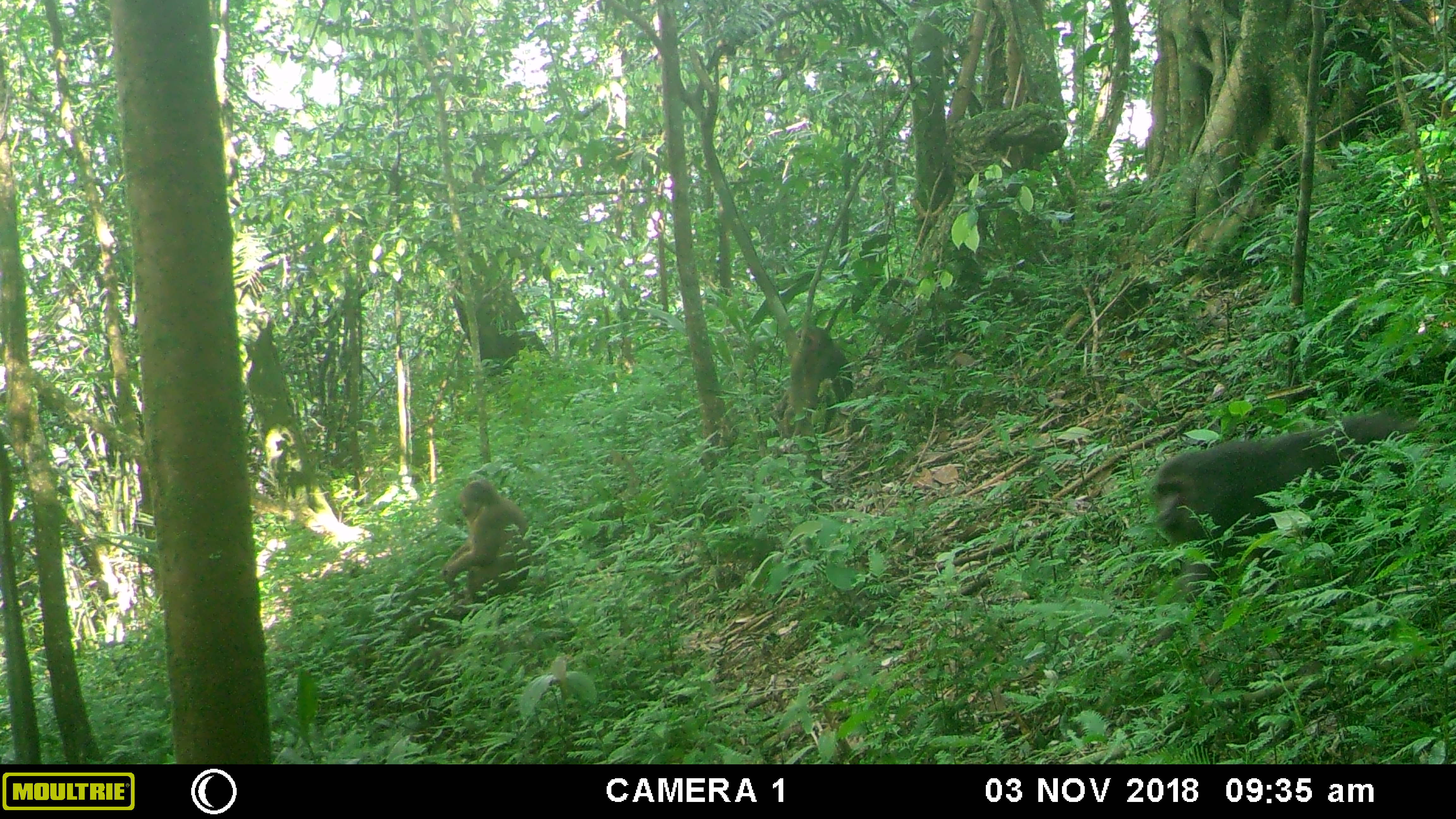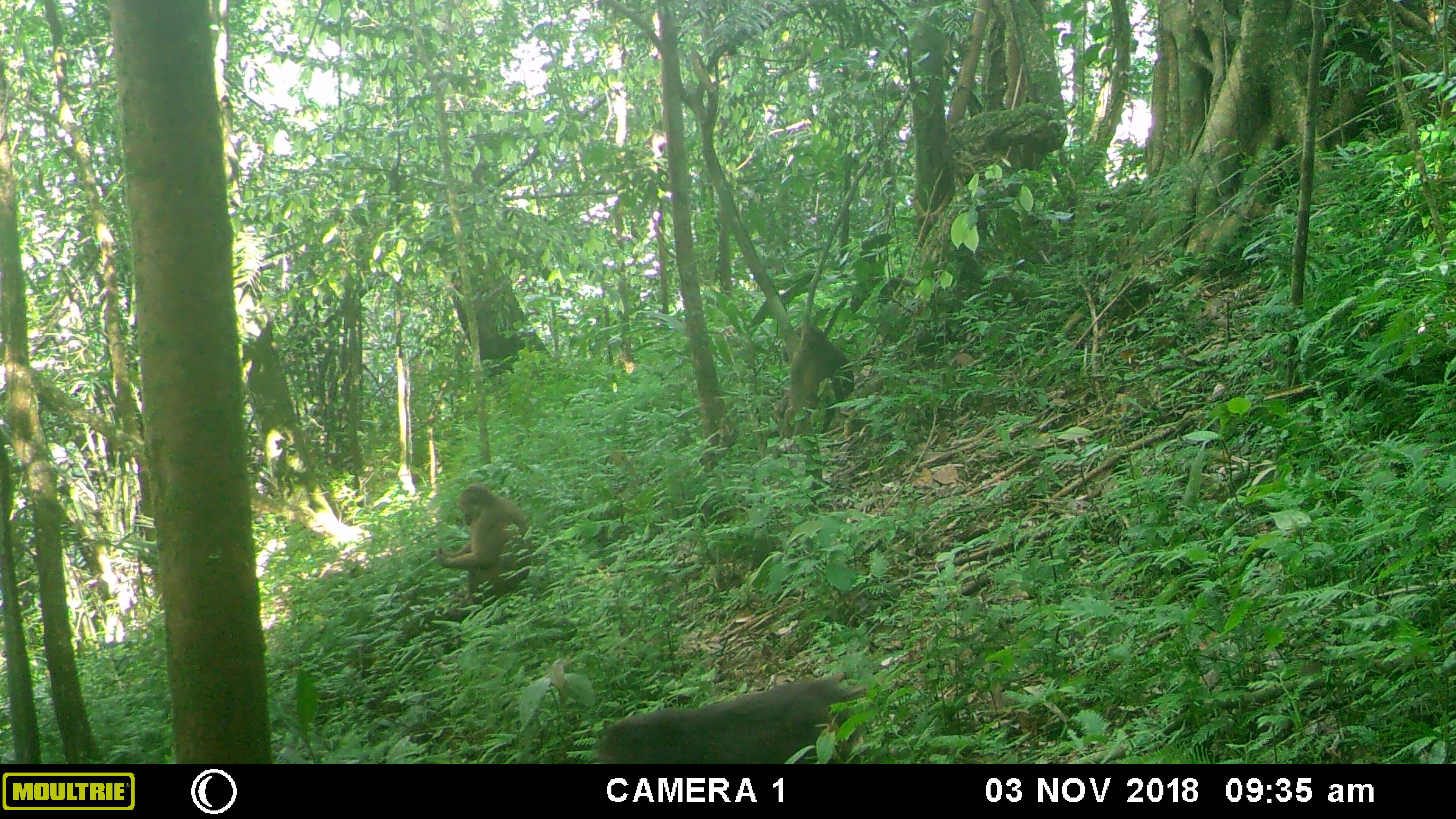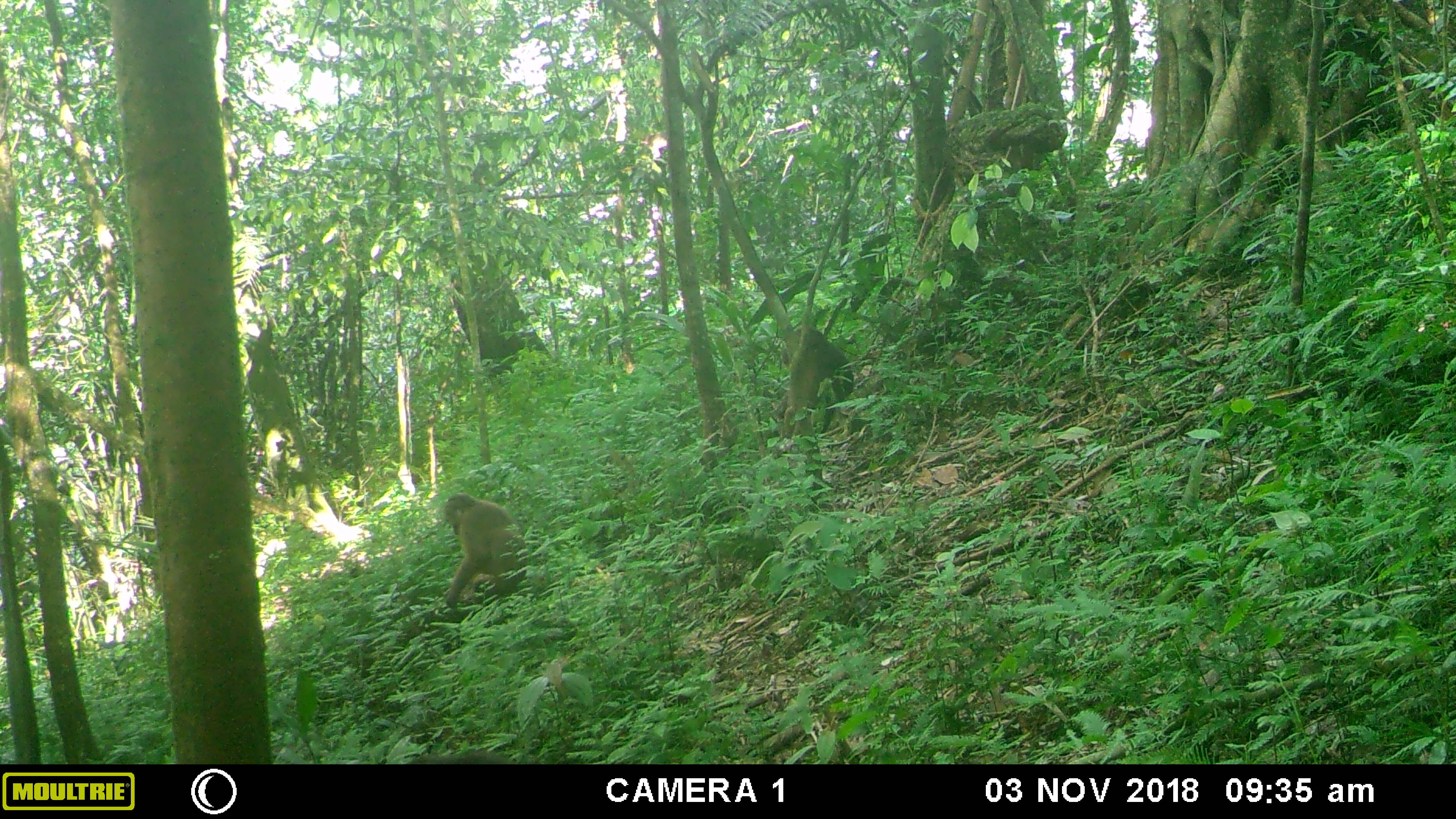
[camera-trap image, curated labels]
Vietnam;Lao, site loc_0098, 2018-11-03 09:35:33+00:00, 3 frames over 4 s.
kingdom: Animalia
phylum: Chordata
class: Mammalia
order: Primates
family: Cercopithecidae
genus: Macaca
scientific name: Macaca arctoides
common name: stump-tailed macaque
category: stump tailed macaque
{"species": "stump tailed macaque (stump-tailed macaque) (Macaca arctoides)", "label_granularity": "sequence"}